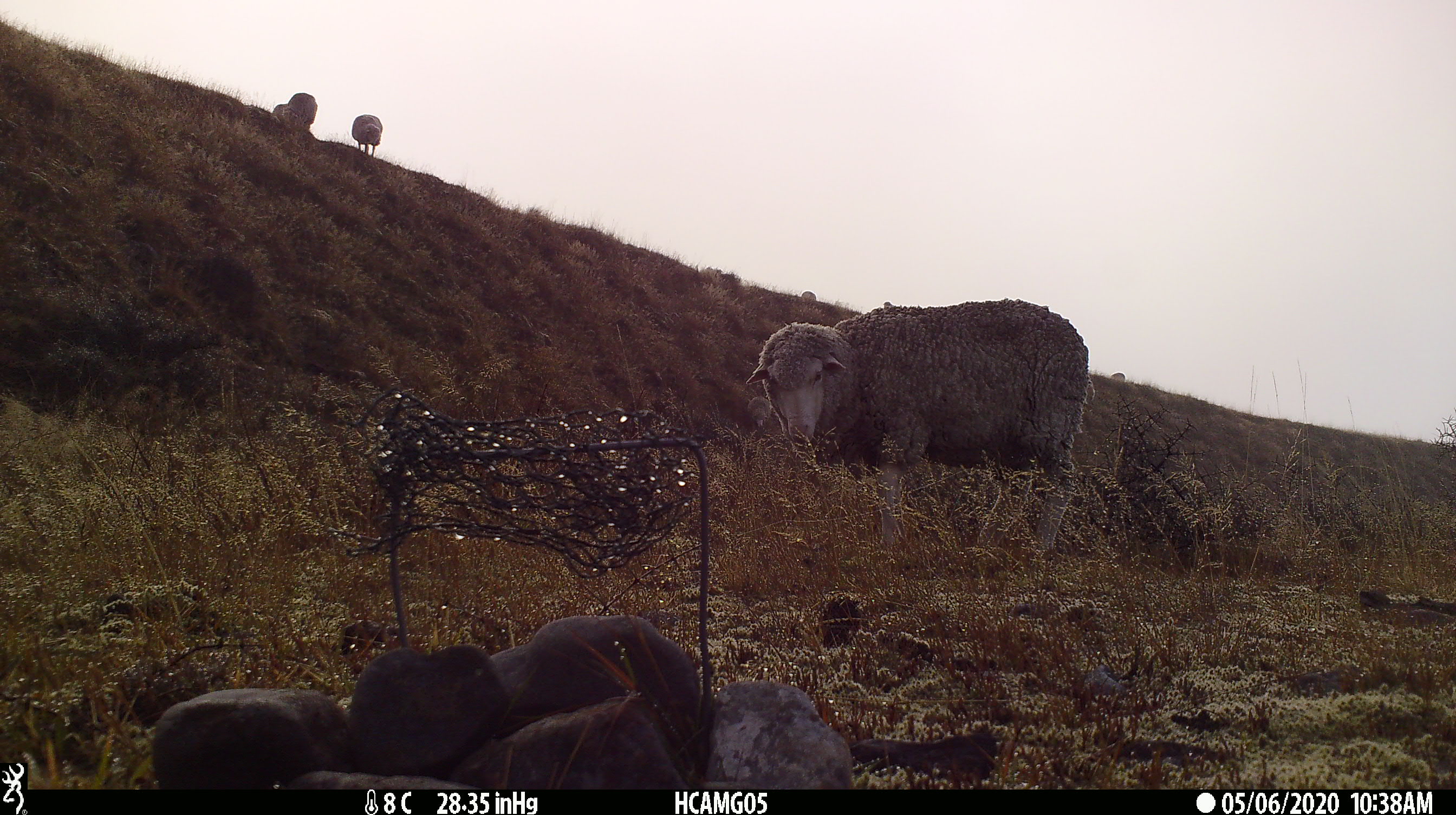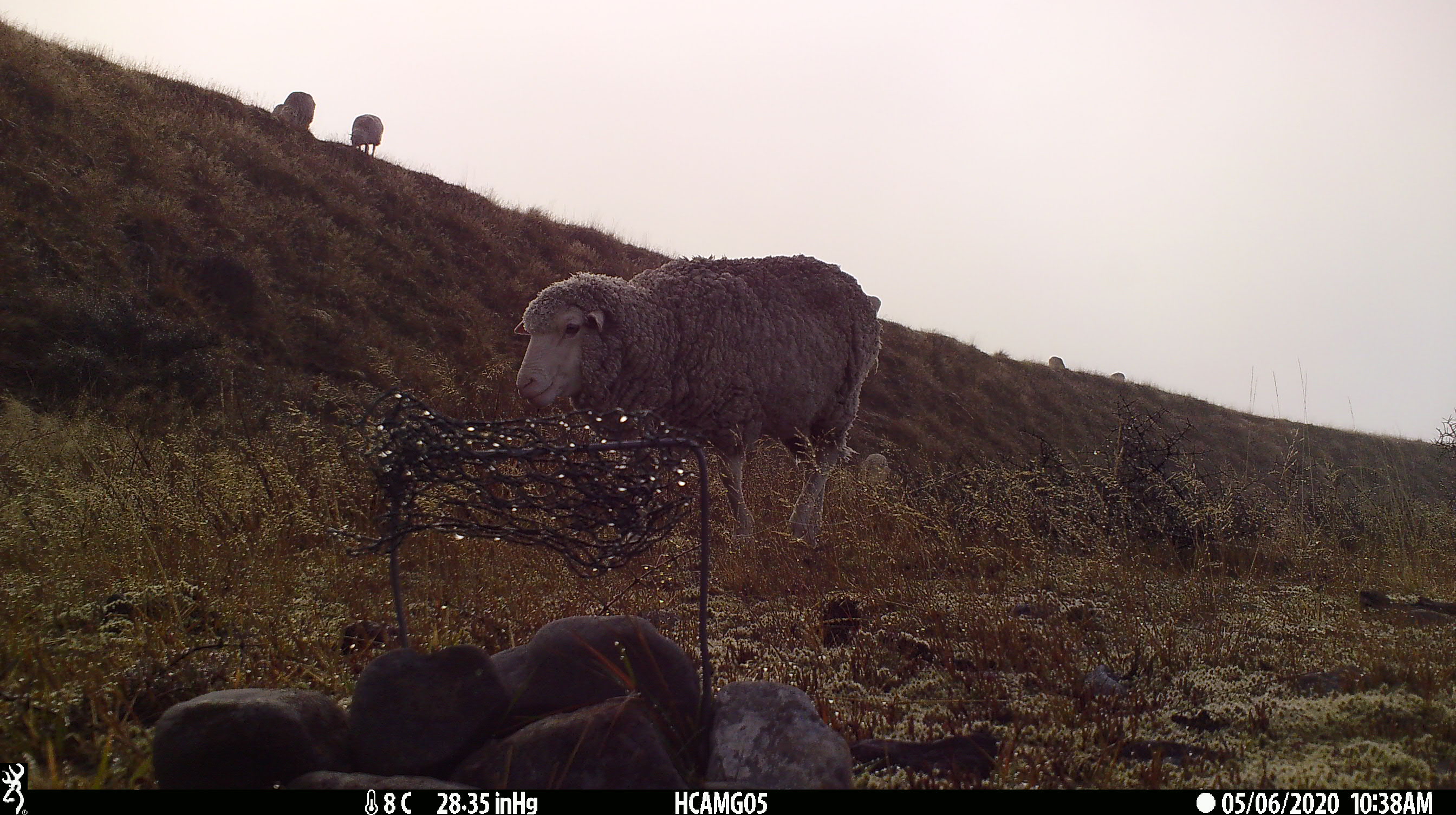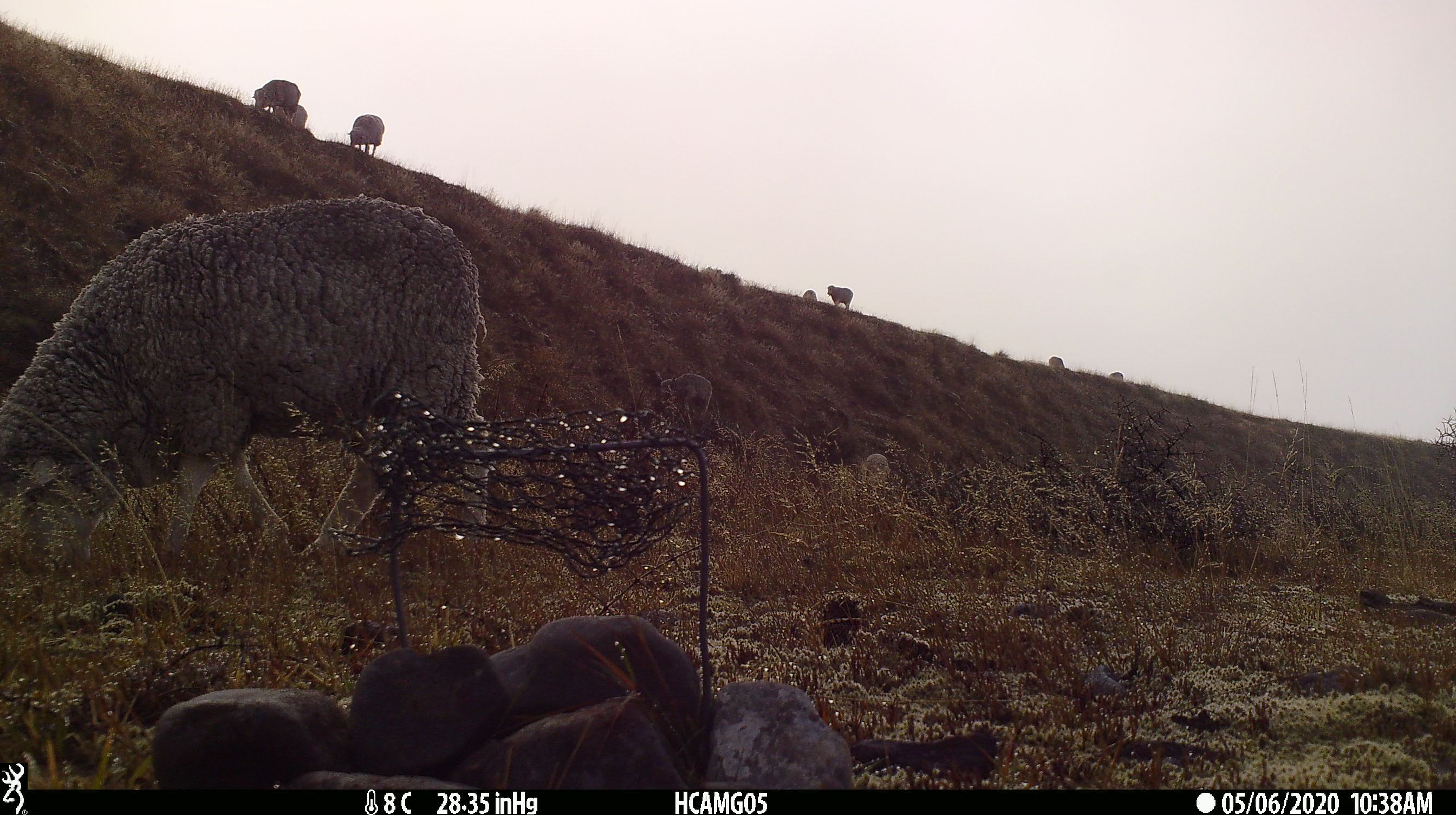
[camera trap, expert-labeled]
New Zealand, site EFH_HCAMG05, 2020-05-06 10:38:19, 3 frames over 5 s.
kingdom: Animalia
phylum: Chordata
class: Mammalia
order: Artiodactyla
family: Bovidae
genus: Ovis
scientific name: Ovis aries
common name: domestic sheep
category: sheep